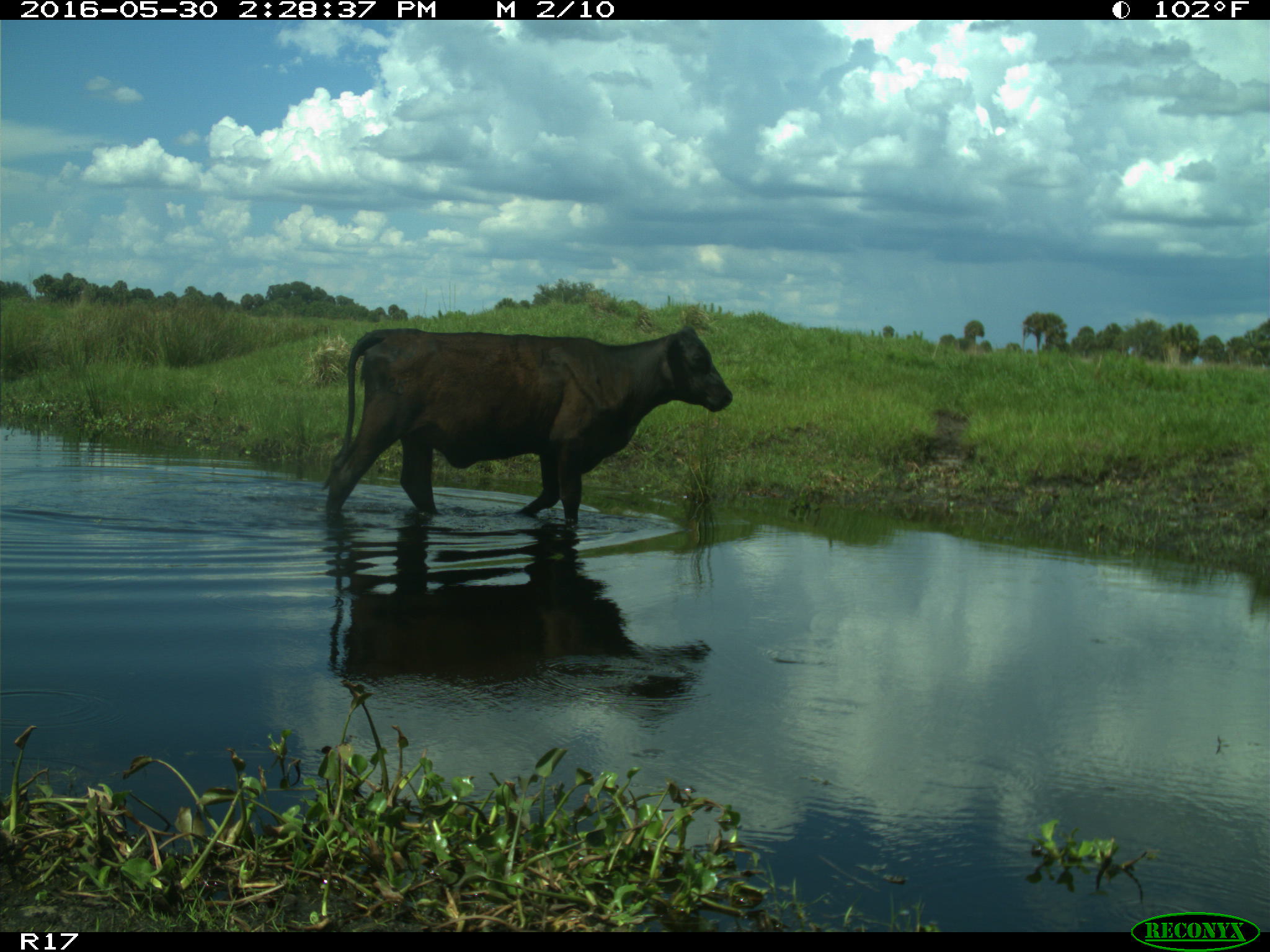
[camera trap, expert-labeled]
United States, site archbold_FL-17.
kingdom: Animalia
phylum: Chordata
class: Mammalia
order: Artiodactyla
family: Bovidae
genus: Bos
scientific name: Bos taurus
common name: domestic cow